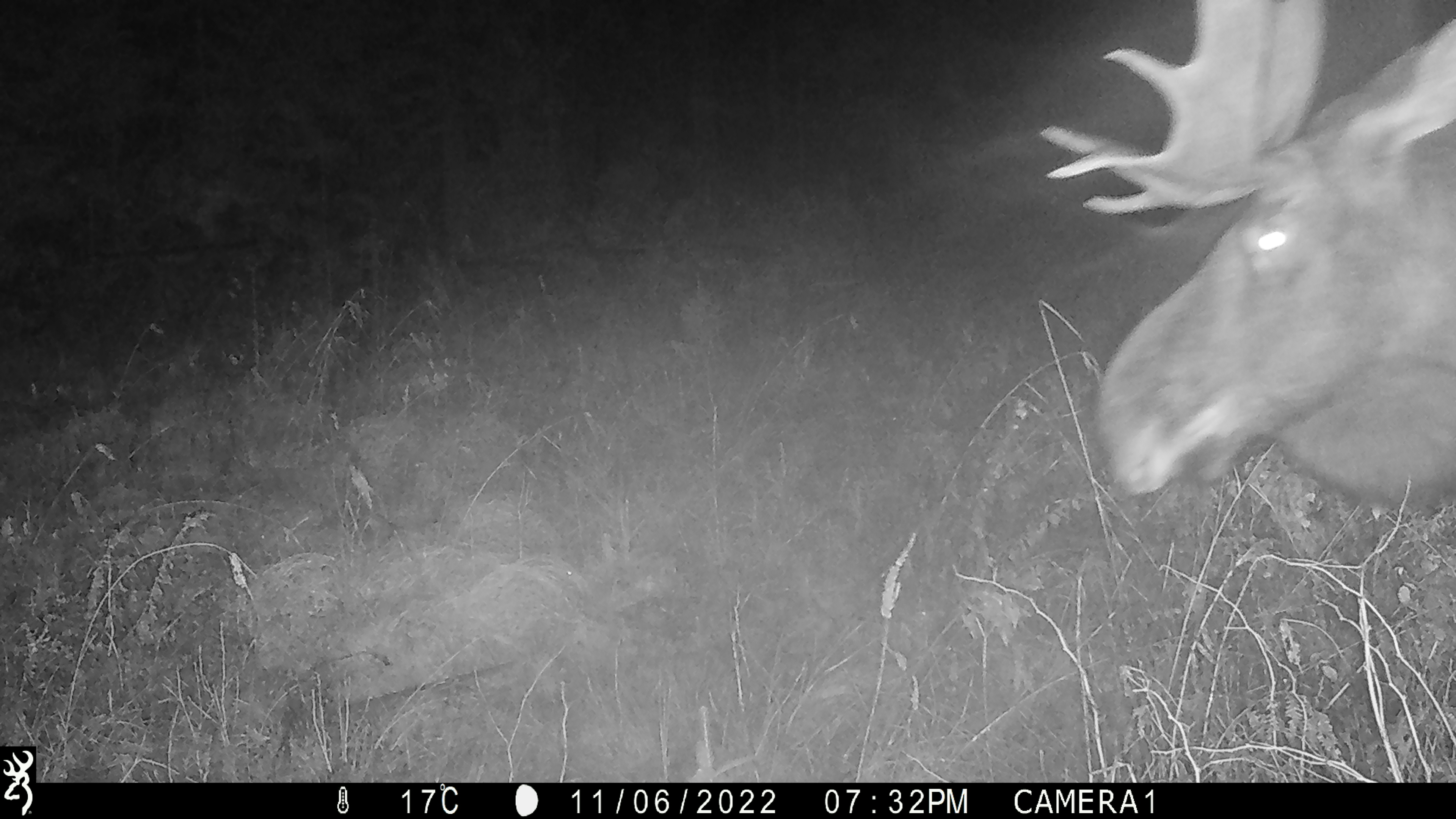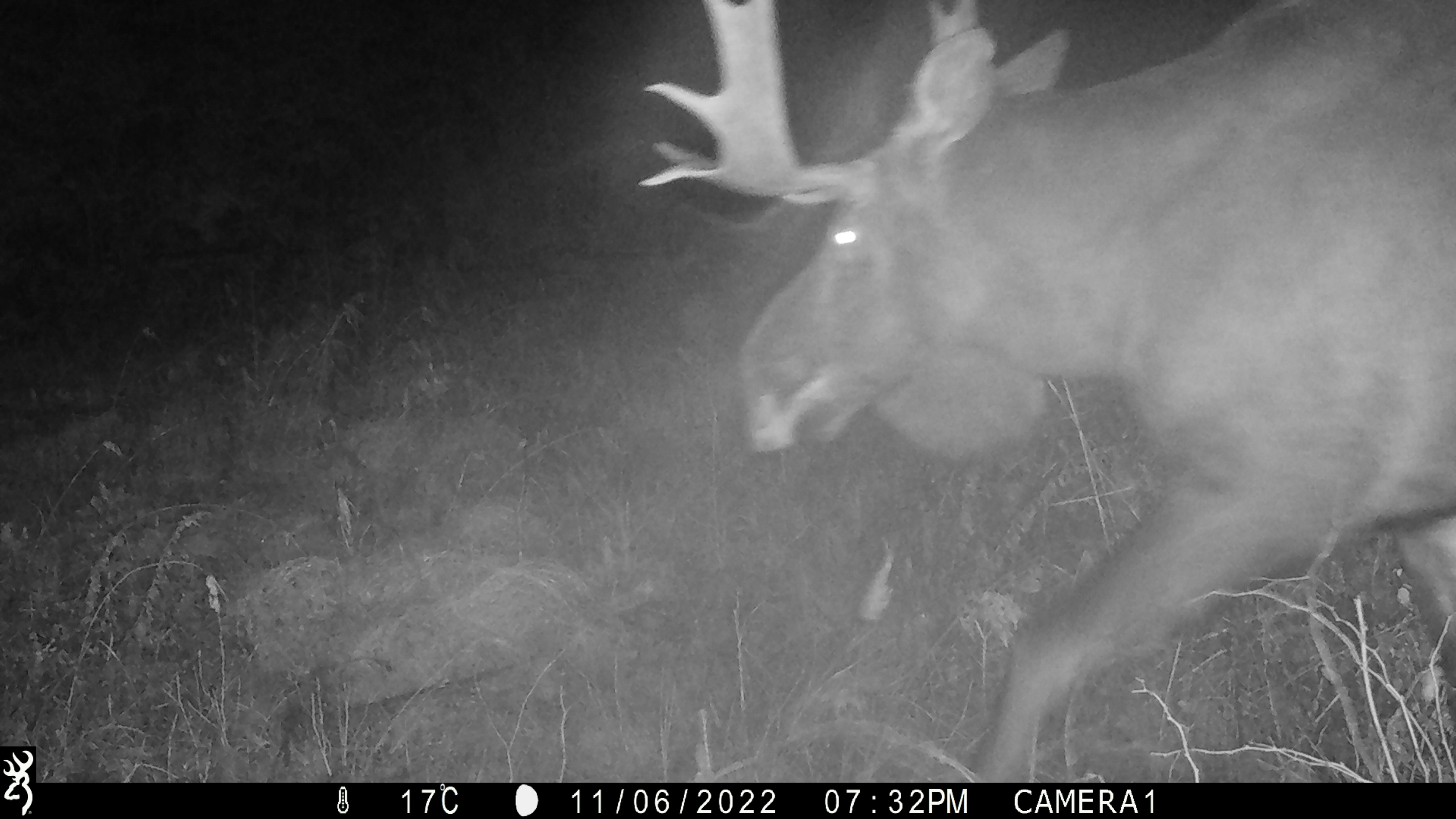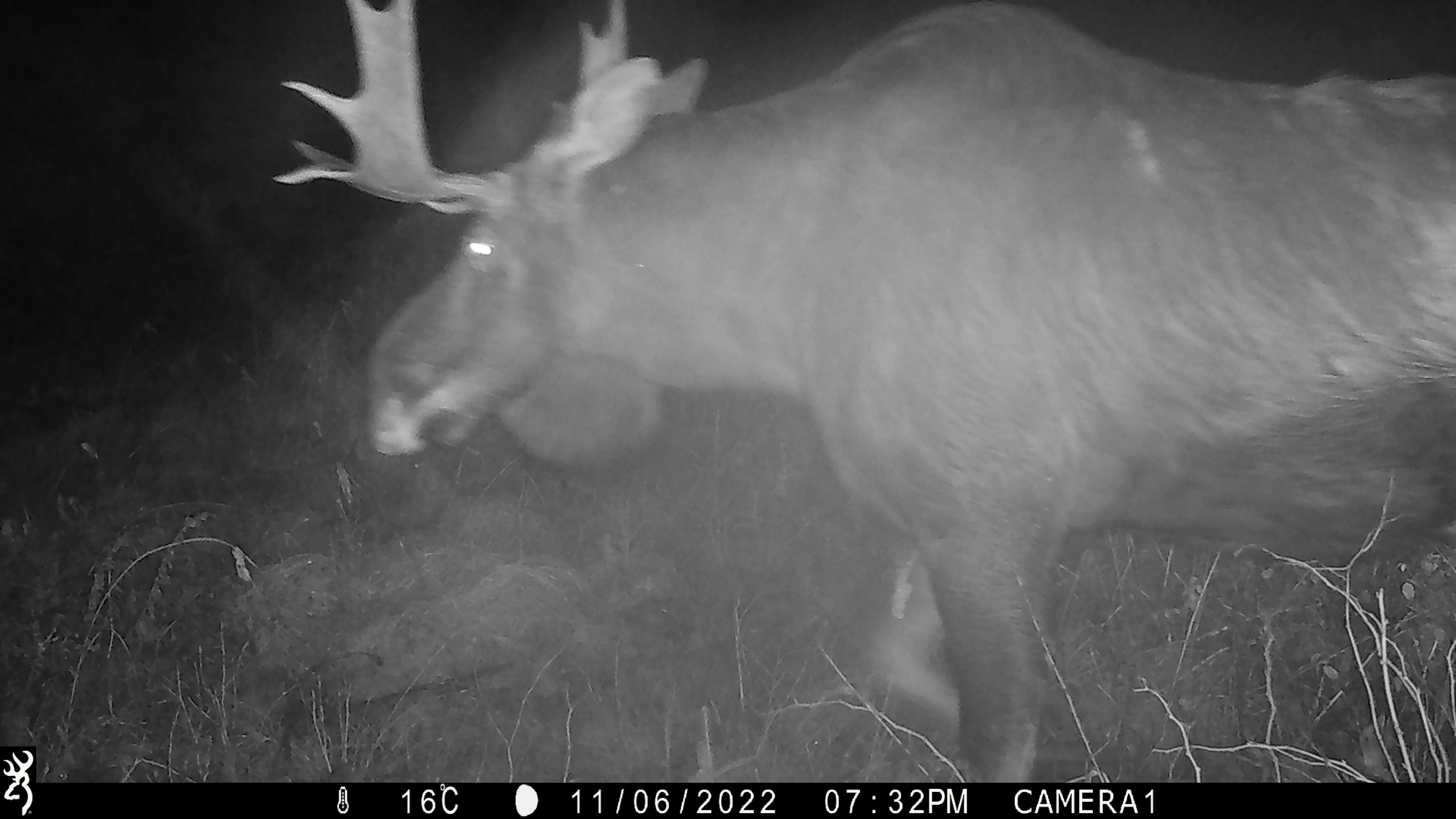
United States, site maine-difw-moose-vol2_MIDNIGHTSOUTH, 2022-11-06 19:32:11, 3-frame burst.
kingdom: Animalia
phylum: Chordata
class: Mammalia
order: Artiodactyla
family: Cervidae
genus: Alces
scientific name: Alces alces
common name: moose